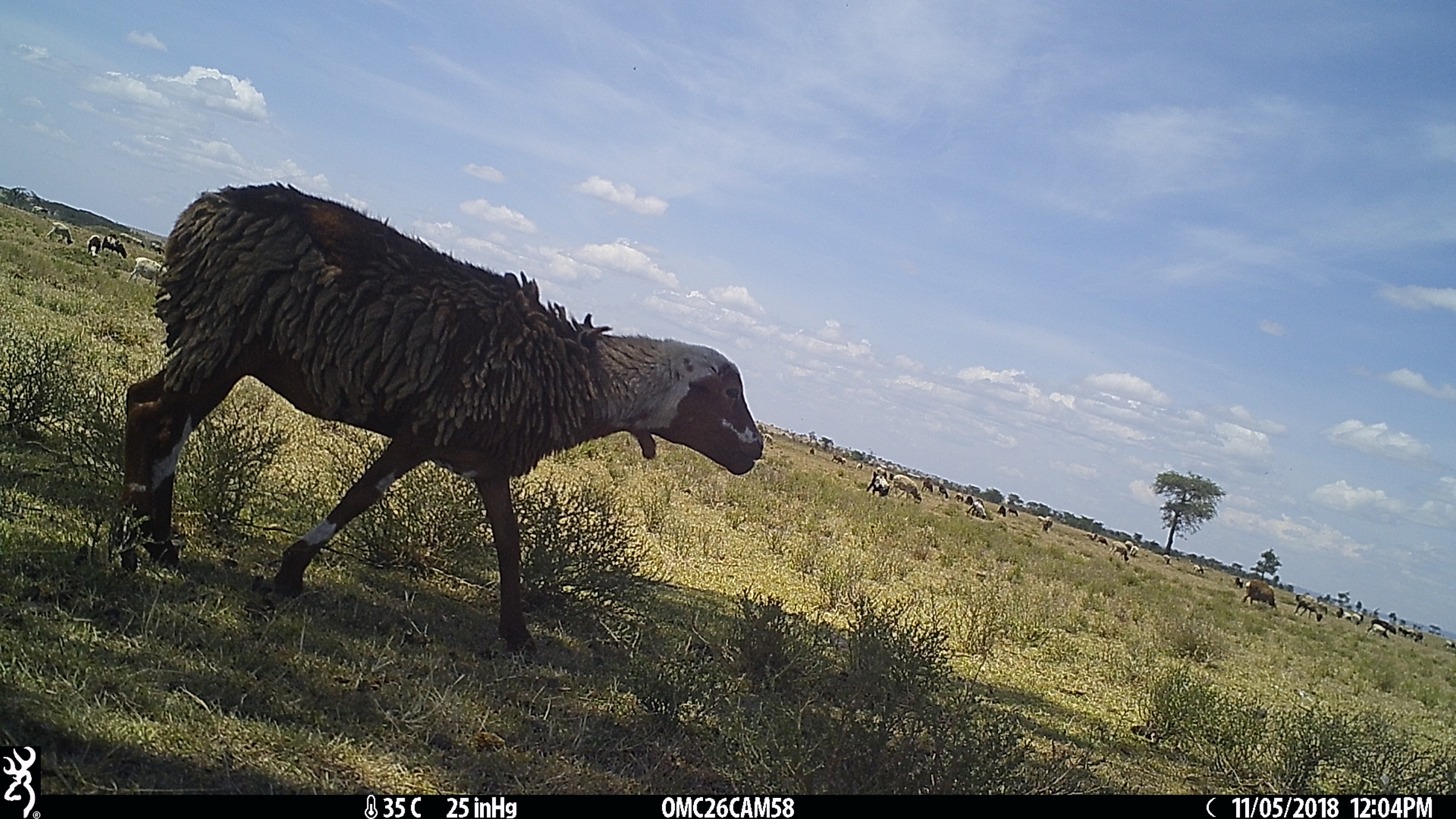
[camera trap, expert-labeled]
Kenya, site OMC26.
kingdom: Animalia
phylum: Chordata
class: Mammalia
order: Artiodactyla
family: Bovidae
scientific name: Bovidae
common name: sheep or goat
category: shoat